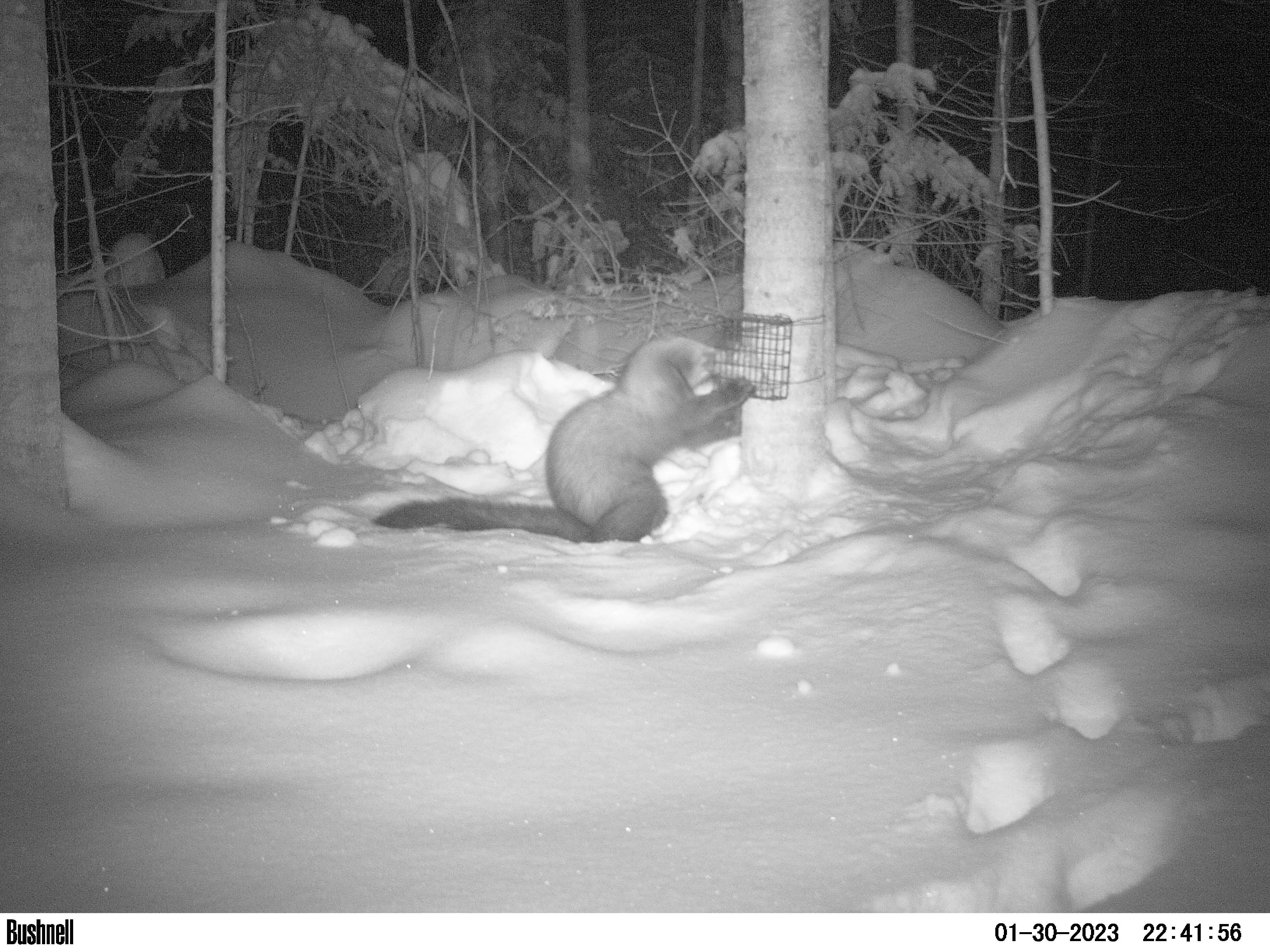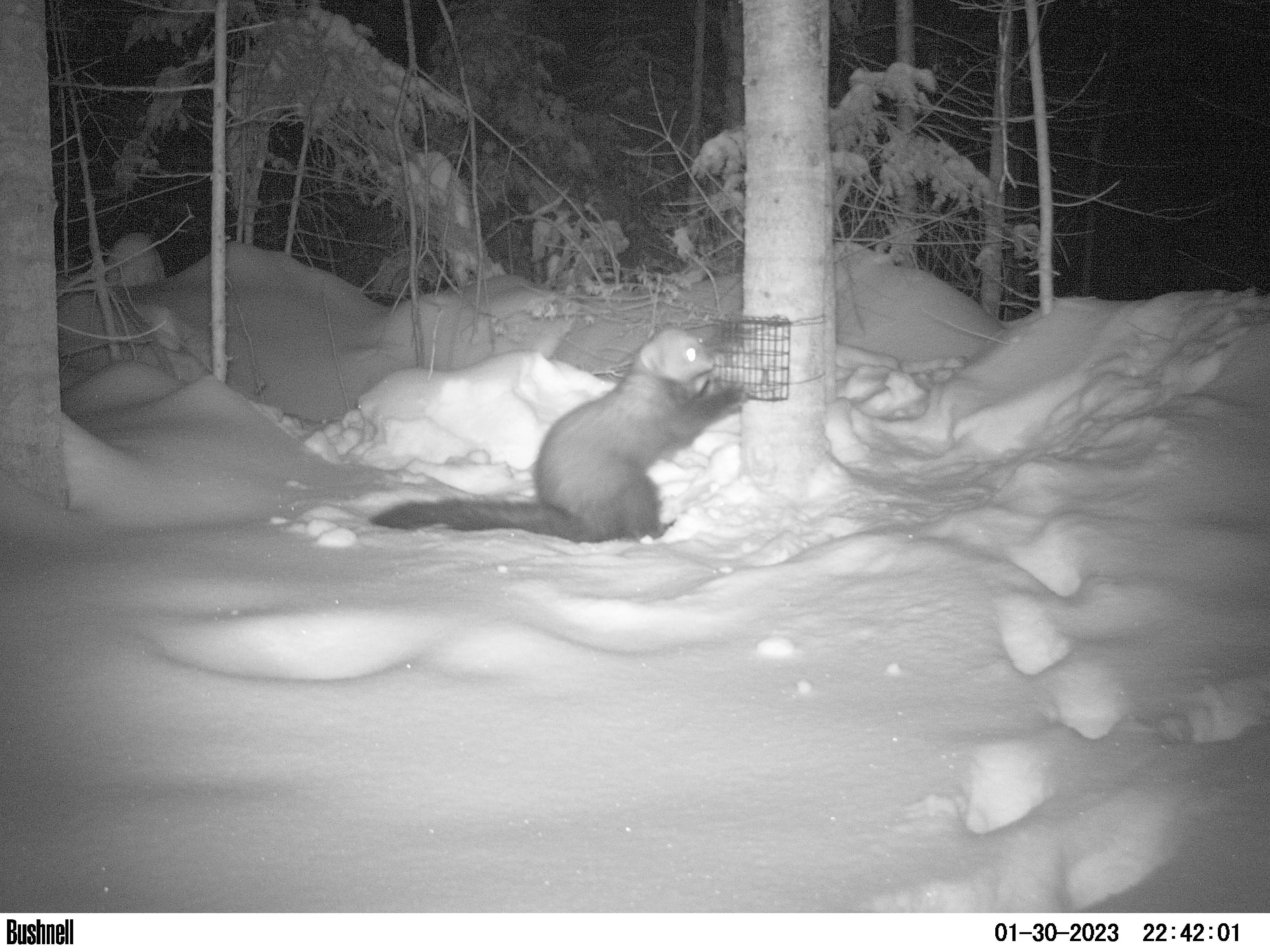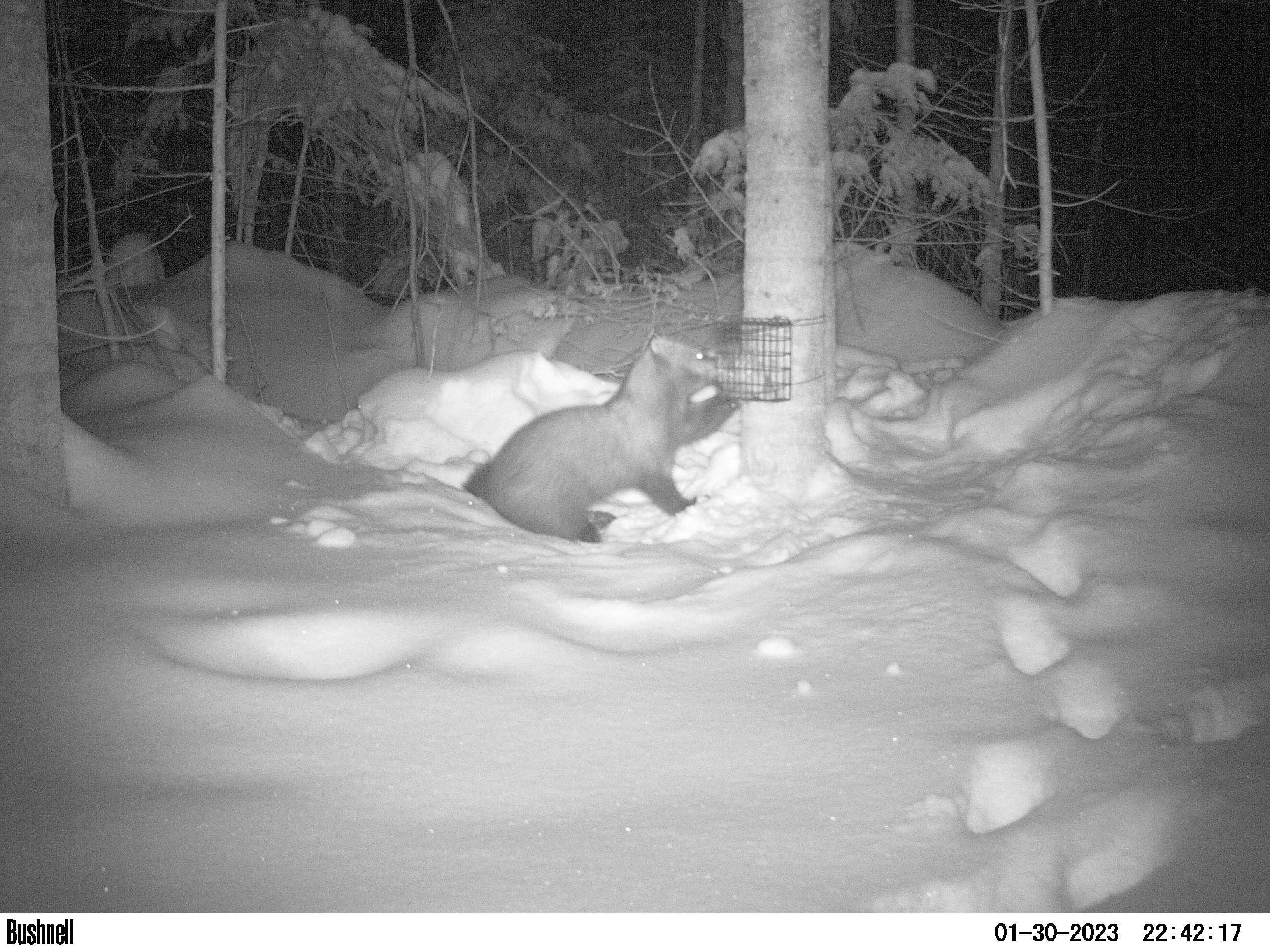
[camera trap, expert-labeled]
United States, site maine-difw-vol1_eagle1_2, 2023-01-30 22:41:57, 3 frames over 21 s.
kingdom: Animalia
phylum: Chordata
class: Mammalia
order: Carnivora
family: Mustelidae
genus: Pekania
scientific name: Pekania pennanti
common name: fisher